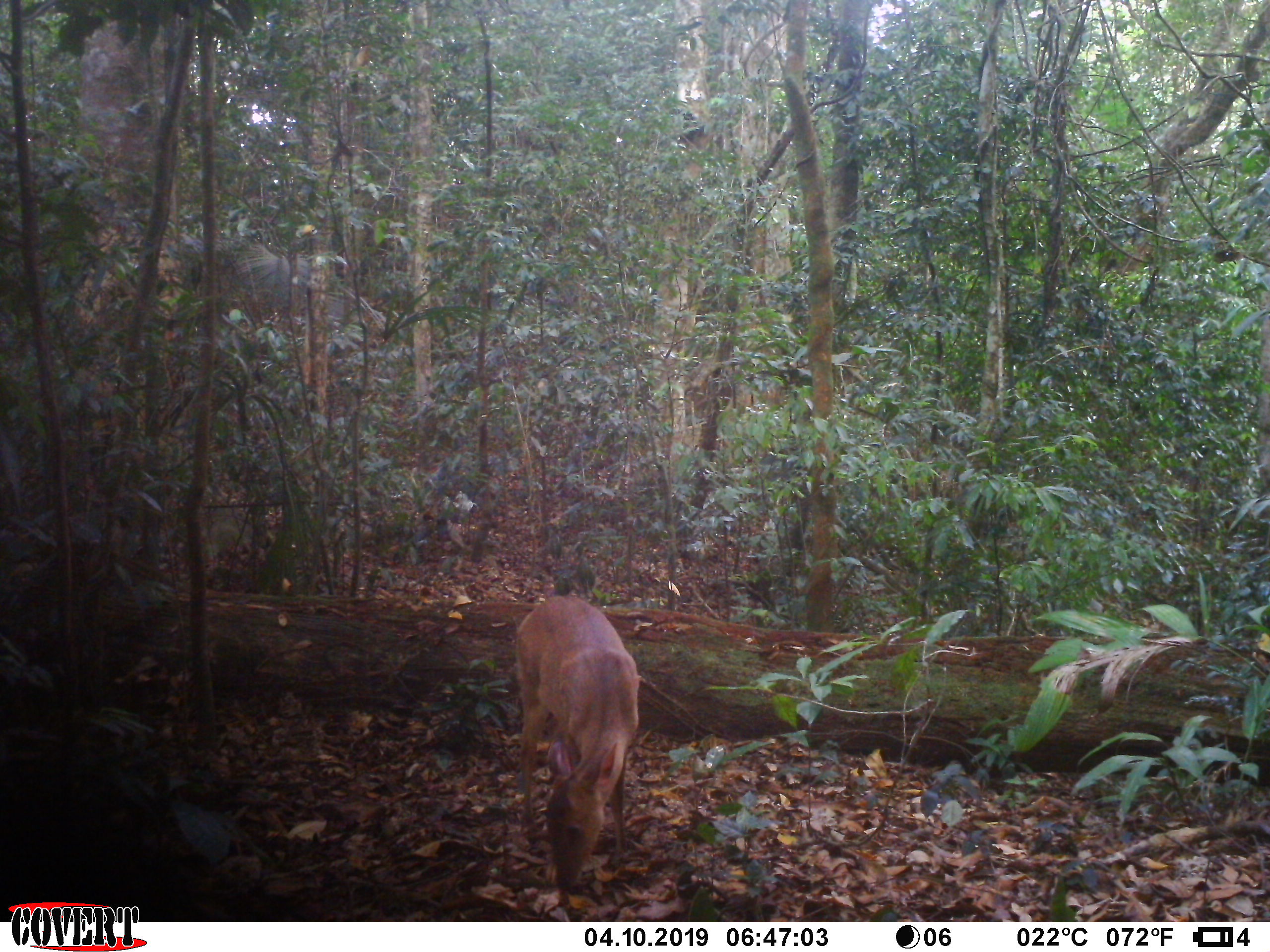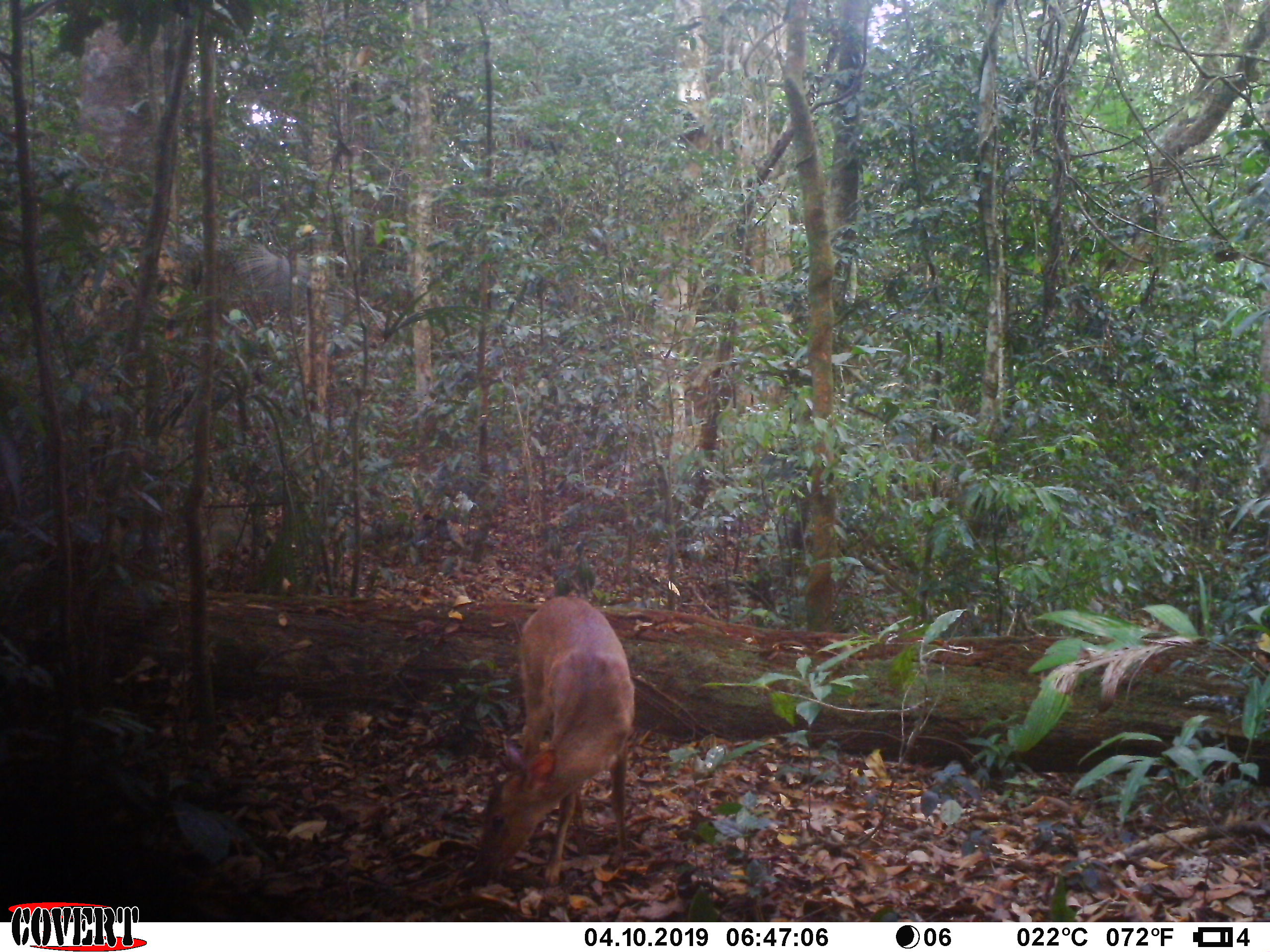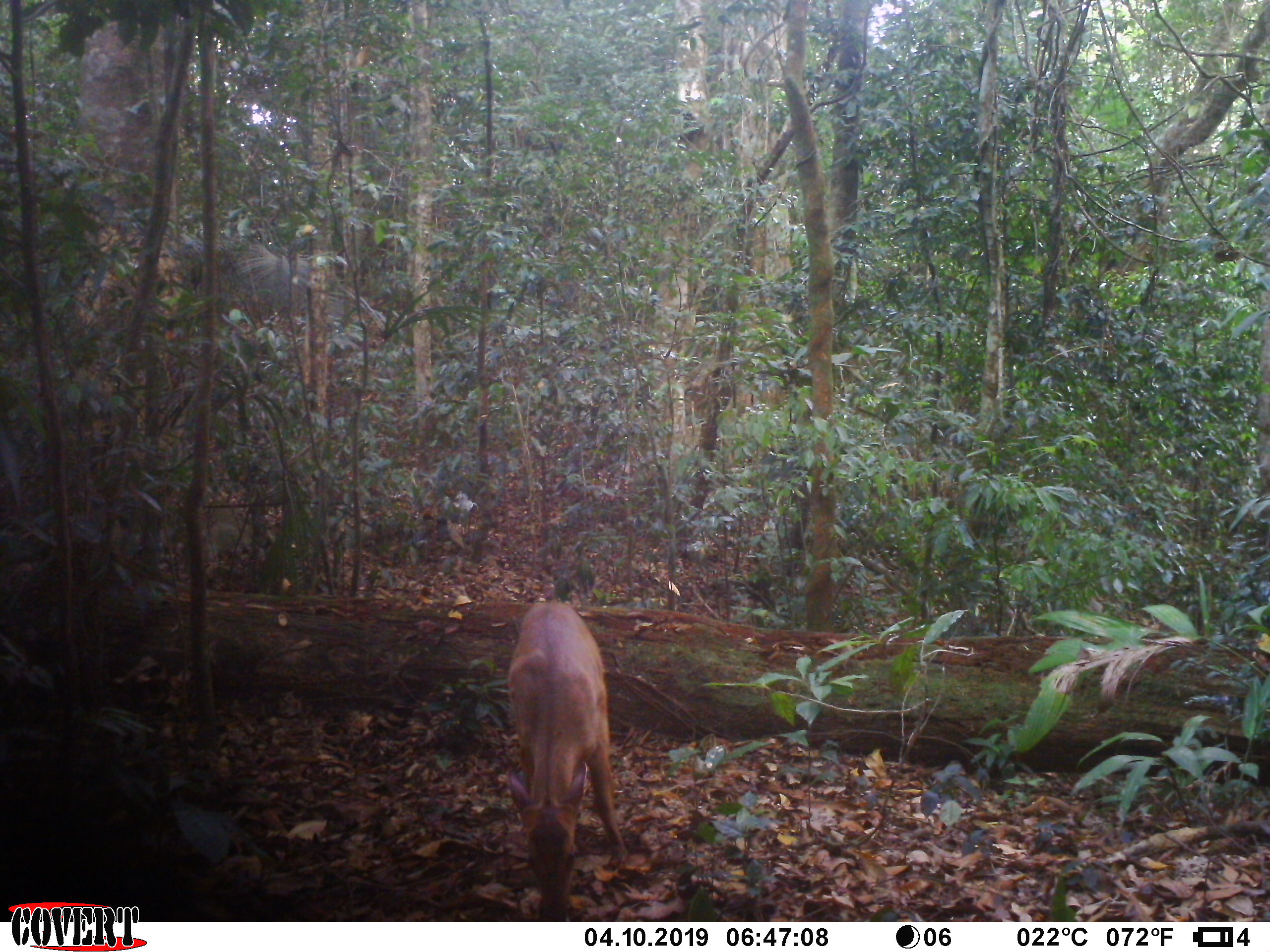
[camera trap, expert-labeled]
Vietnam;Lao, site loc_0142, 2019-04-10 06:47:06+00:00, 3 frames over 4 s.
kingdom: Animalia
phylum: Chordata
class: Mammalia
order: Artiodactyla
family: Cervidae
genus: Muntiacus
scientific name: Muntiacus vuquangensis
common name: large-antlered muntjac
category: large antlered muntjac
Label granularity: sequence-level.